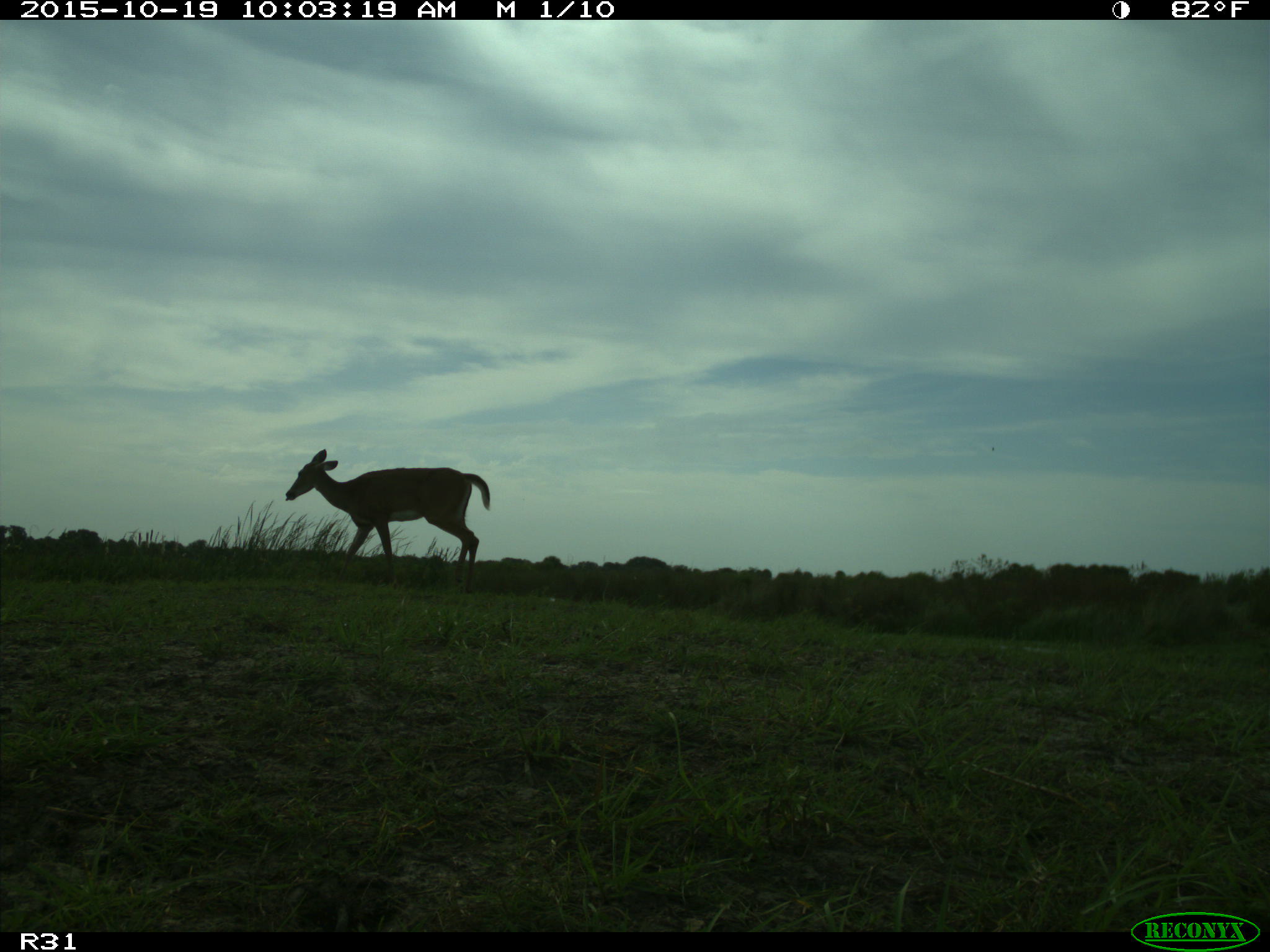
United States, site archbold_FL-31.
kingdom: Animalia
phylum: Chordata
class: Mammalia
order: Artiodactyla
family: Cervidae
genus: Odocoileus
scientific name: Odocoileus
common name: deer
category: unidentified deer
Unidentified deer (deer) (Odocoileus).